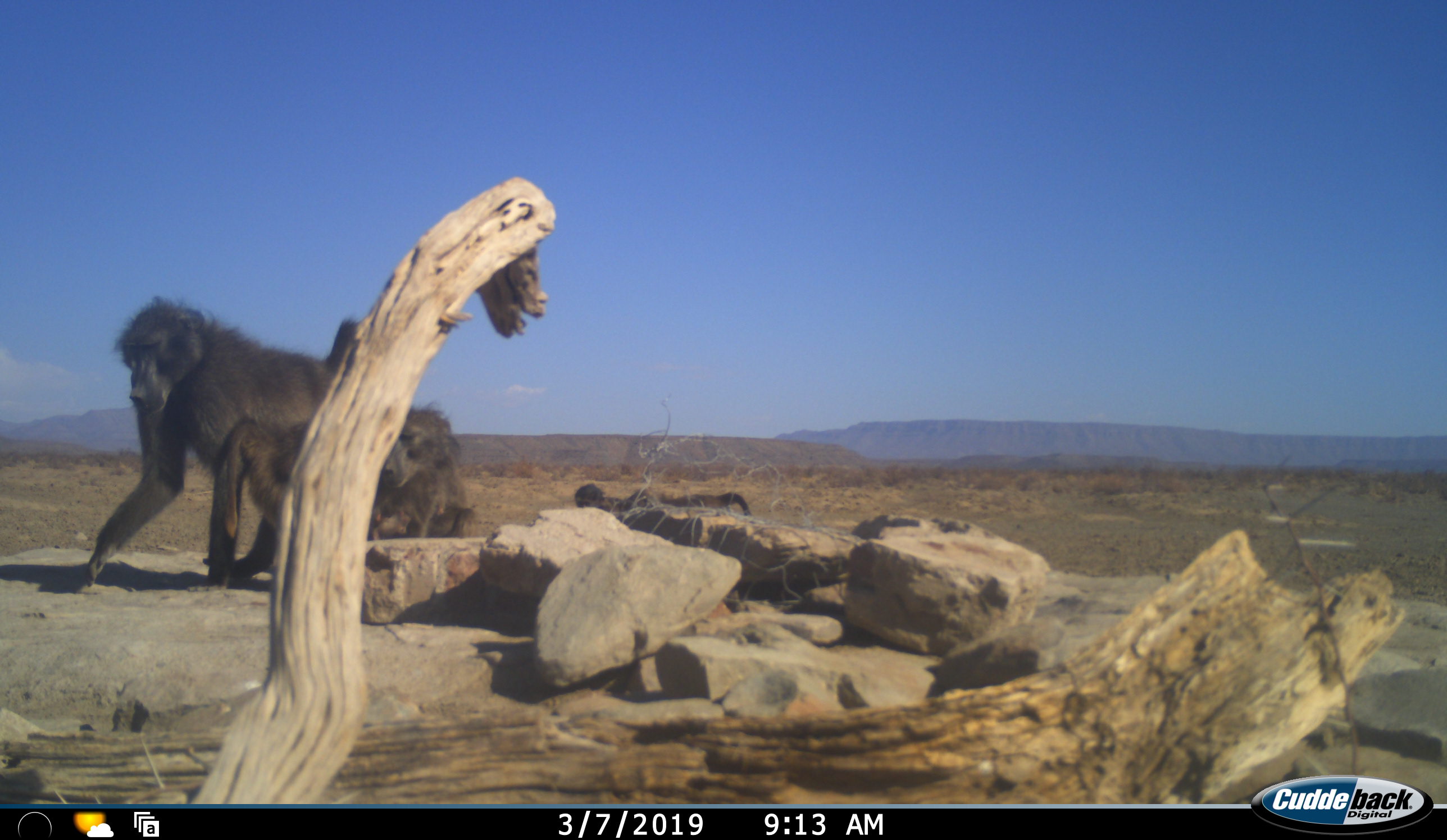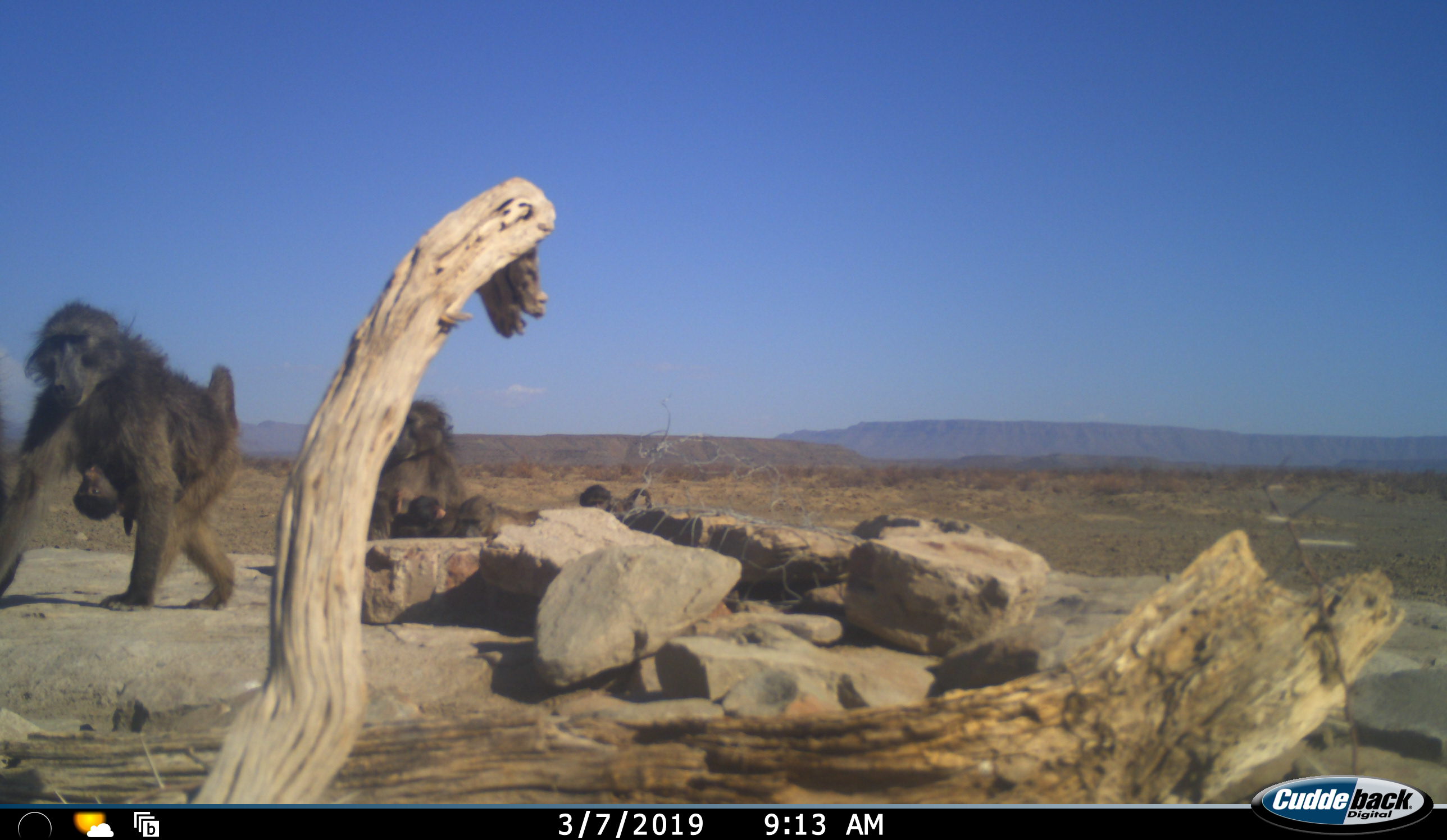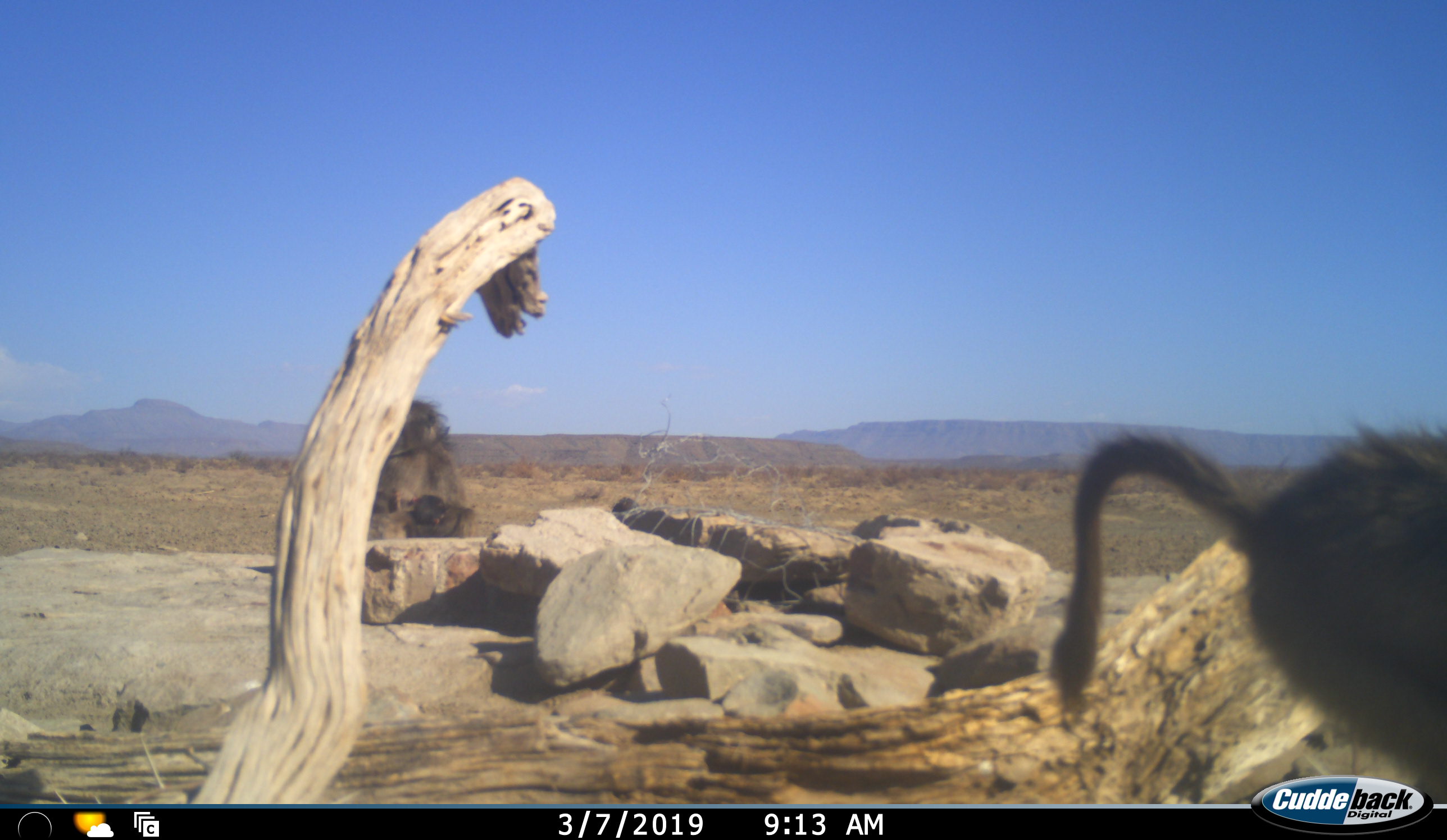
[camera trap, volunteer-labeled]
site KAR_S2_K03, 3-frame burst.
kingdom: Animalia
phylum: Chordata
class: Mammalia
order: Primates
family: Cercopithecidae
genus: Papio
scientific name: Papio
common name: baboon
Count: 5.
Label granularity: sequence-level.